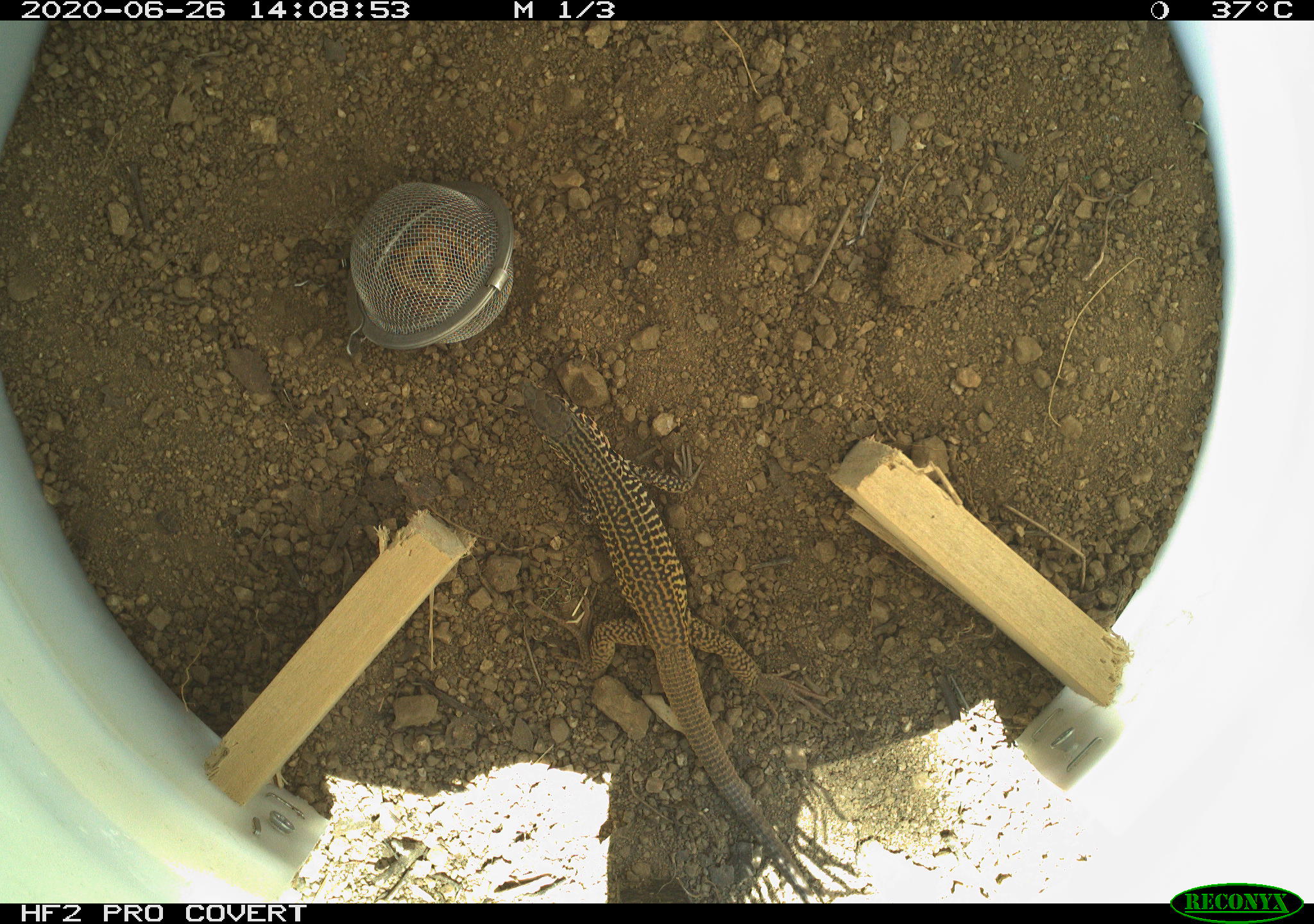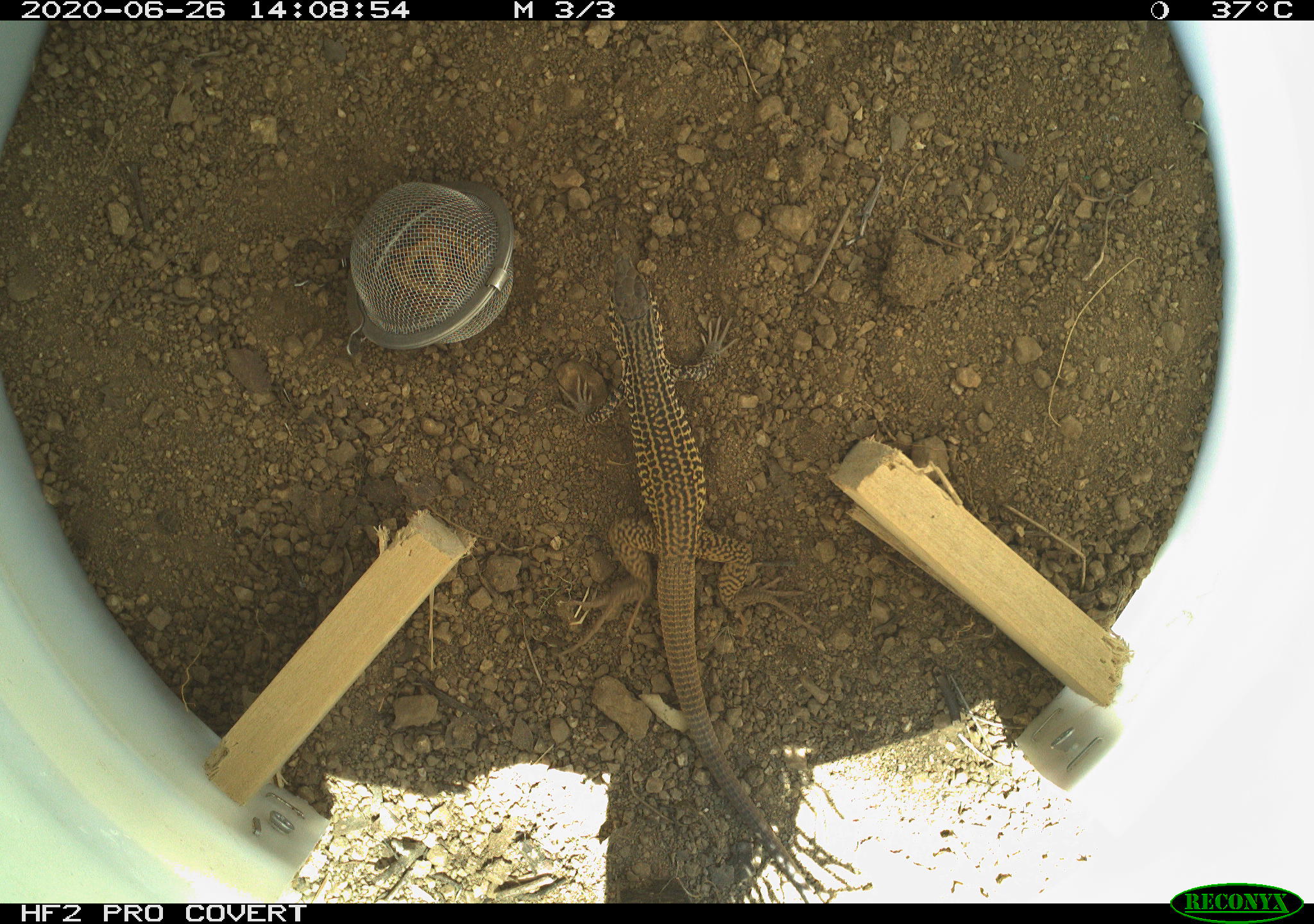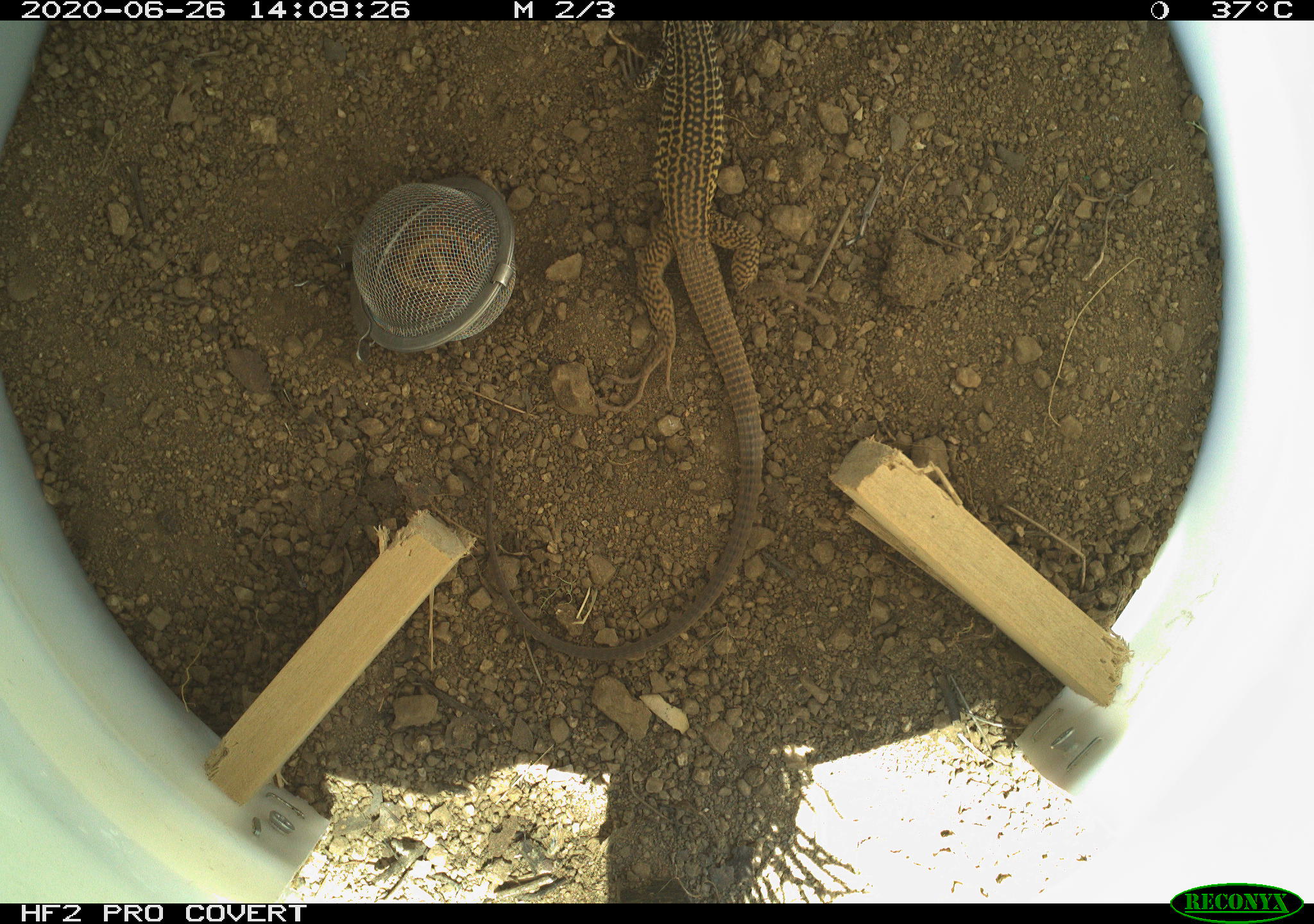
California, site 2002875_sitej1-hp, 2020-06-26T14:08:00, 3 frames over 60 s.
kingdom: Animalia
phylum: Chordata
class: Reptilia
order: Squamata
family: Teiidae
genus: Aspidoscelis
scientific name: Aspidoscelis tigris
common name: western whiptail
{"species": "western whiptail (Aspidoscelis tigris)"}